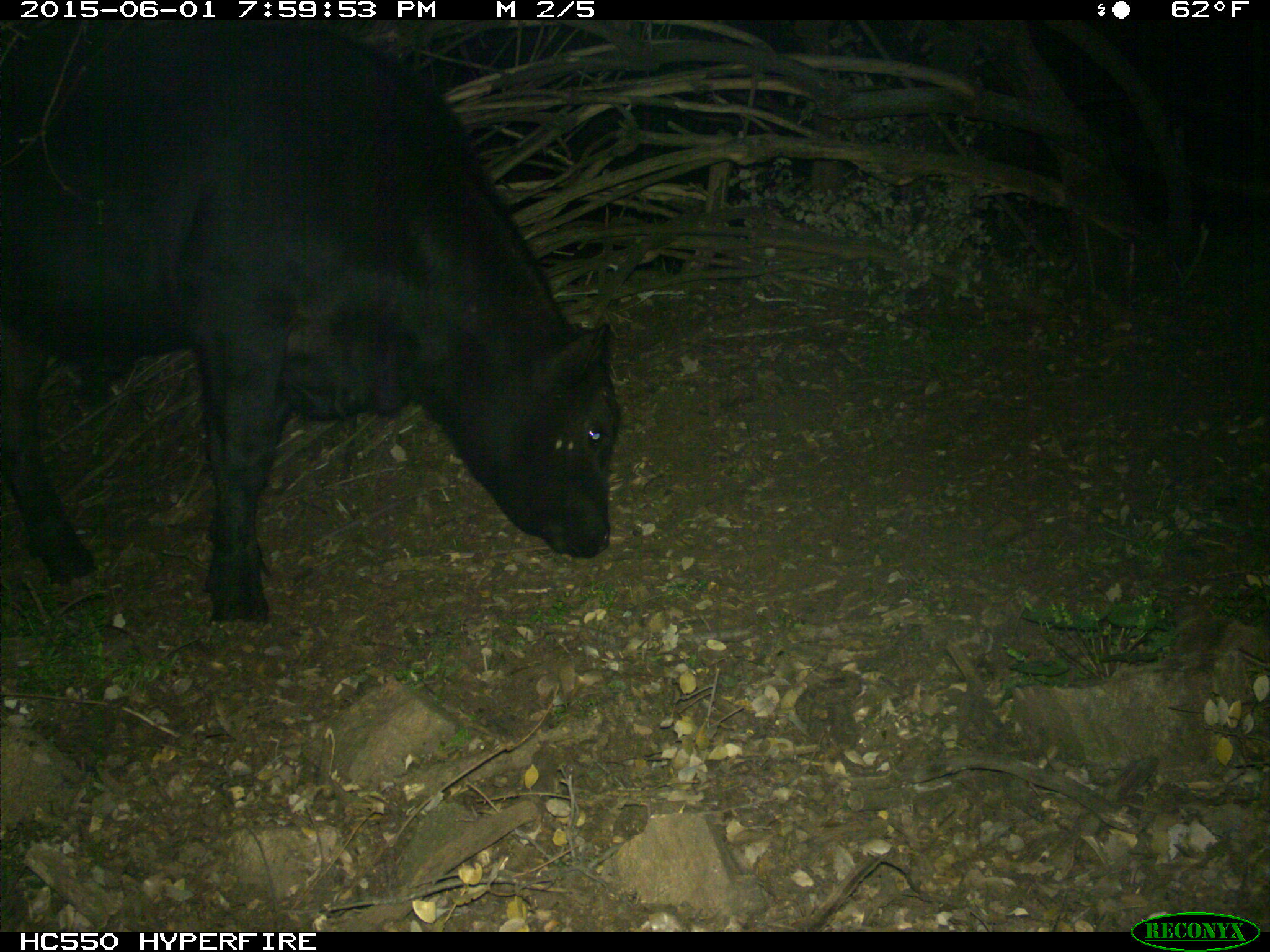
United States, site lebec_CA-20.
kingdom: Animalia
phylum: Chordata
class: Mammalia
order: Artiodactyla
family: Bovidae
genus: Bos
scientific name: Bos taurus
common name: domestic cow